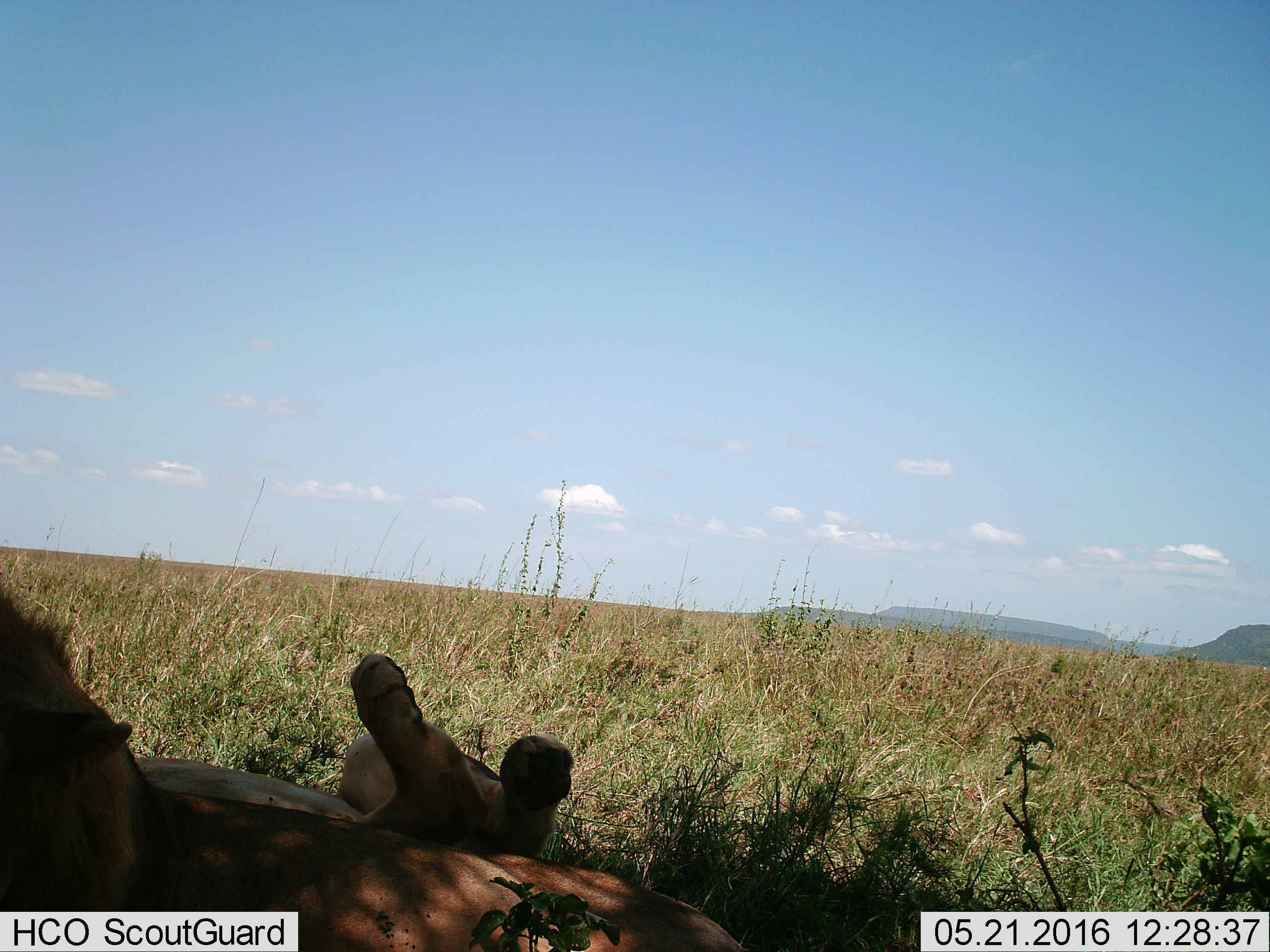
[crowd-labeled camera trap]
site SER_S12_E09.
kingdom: Animalia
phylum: Chordata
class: Mammalia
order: Carnivora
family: Felidae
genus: Panthera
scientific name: Panthera leo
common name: lion female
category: lionfemale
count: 2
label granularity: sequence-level